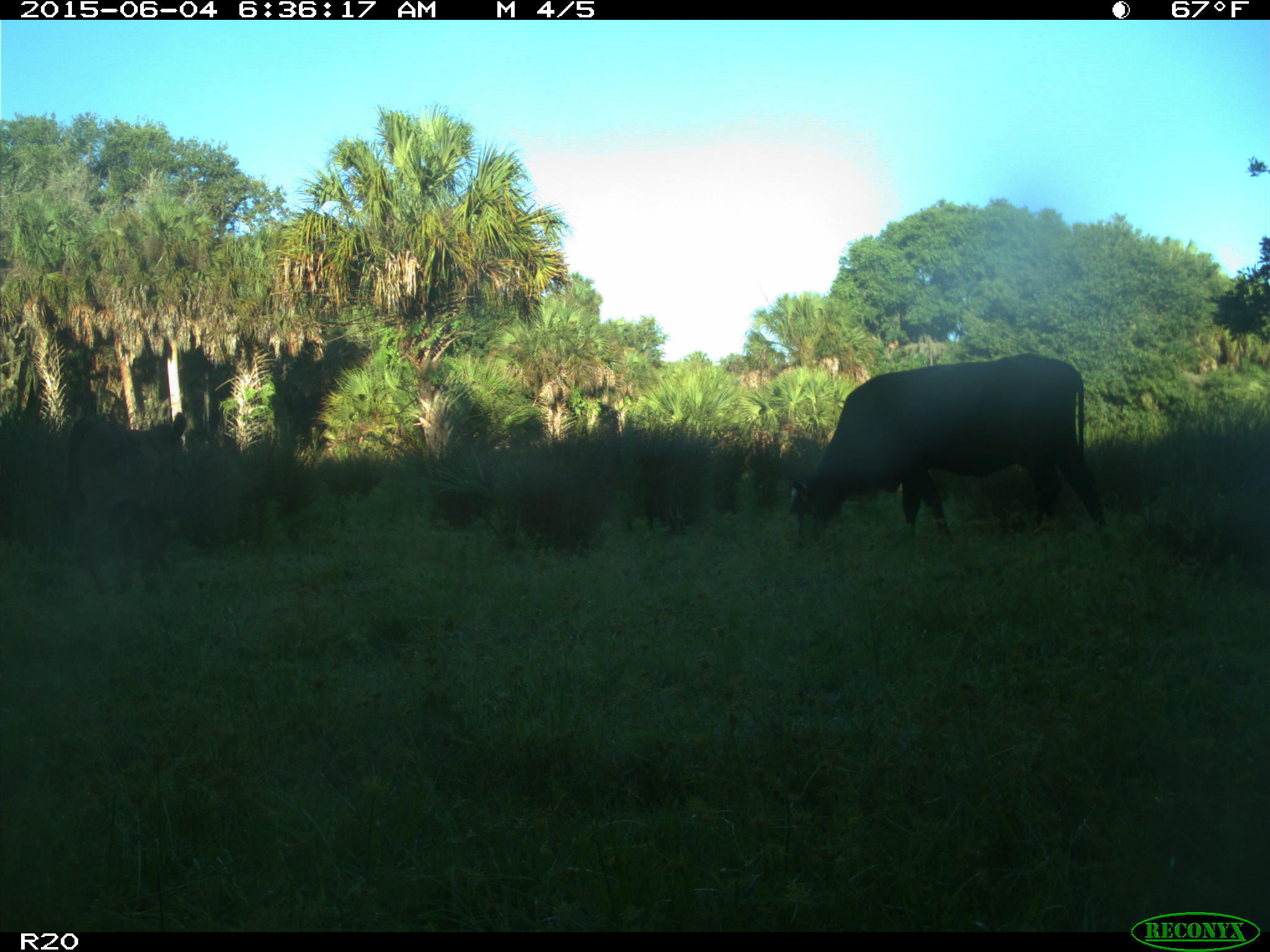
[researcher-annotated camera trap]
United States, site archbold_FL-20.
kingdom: Animalia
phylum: Chordata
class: Mammalia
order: Artiodactyla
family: Bovidae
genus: Bos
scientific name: Bos taurus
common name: domestic cow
Bos taurus (domestic cow).